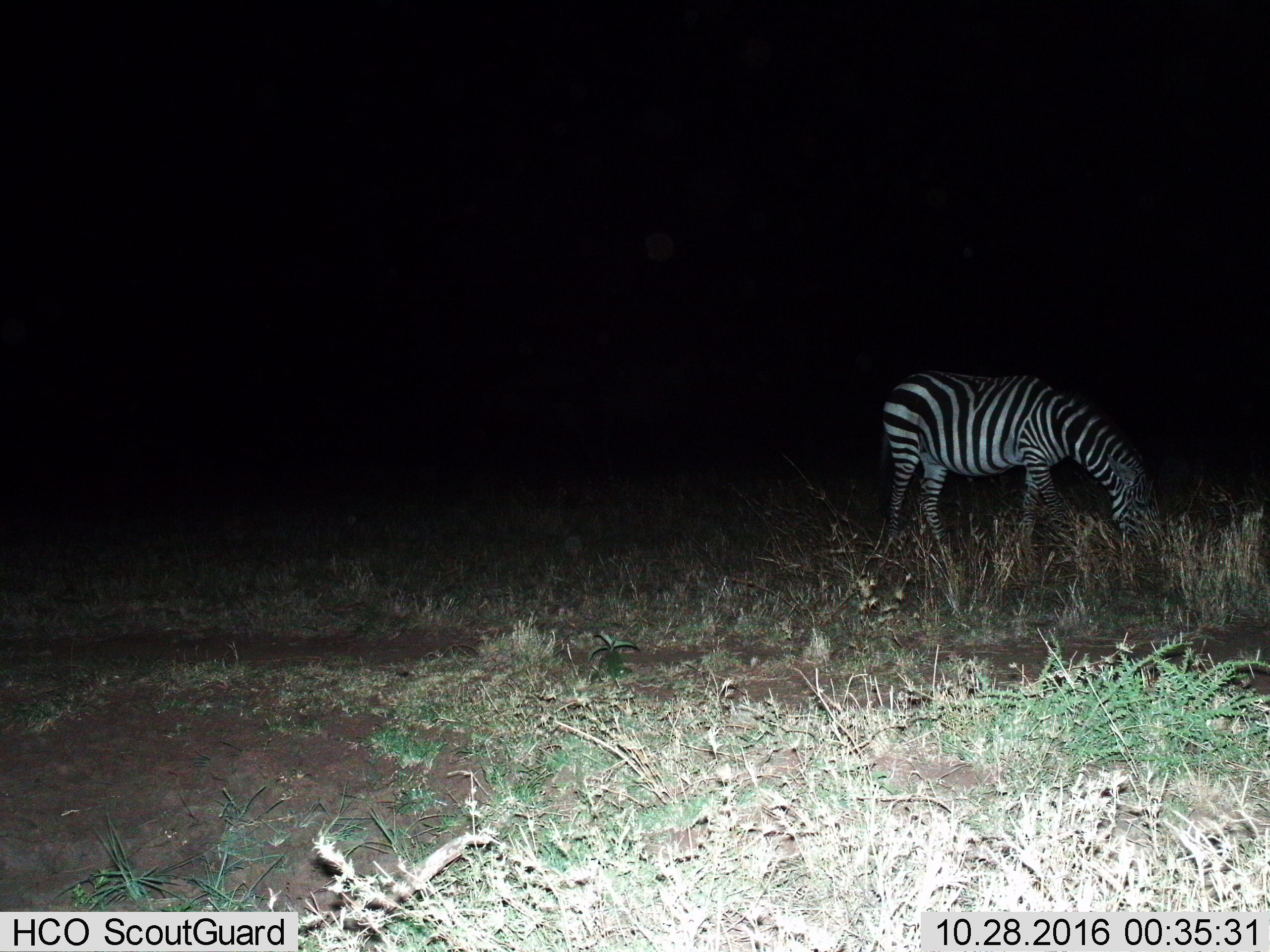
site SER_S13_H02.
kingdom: Animalia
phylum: Chordata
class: Mammalia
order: Perissodactyla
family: Equidae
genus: Equus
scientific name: Equus quagga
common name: plains zebra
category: zebraplains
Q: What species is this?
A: Zebraplains (plains zebra) (Equus quagga).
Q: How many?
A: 1.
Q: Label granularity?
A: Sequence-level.